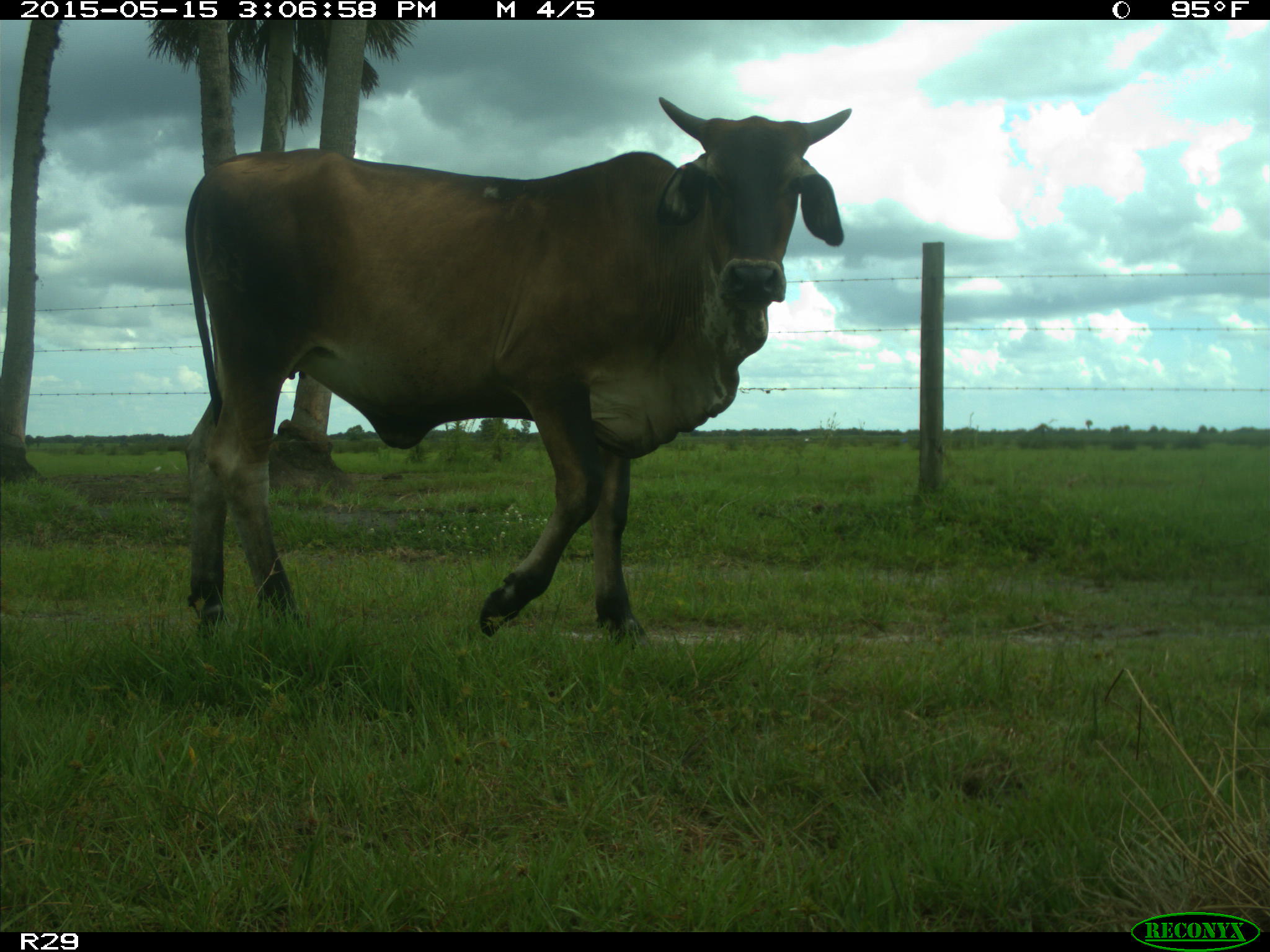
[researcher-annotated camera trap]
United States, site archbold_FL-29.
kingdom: Animalia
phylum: Chordata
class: Mammalia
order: Artiodactyla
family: Bovidae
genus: Bos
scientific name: Bos taurus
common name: domestic cow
Bos taurus (domestic cow).